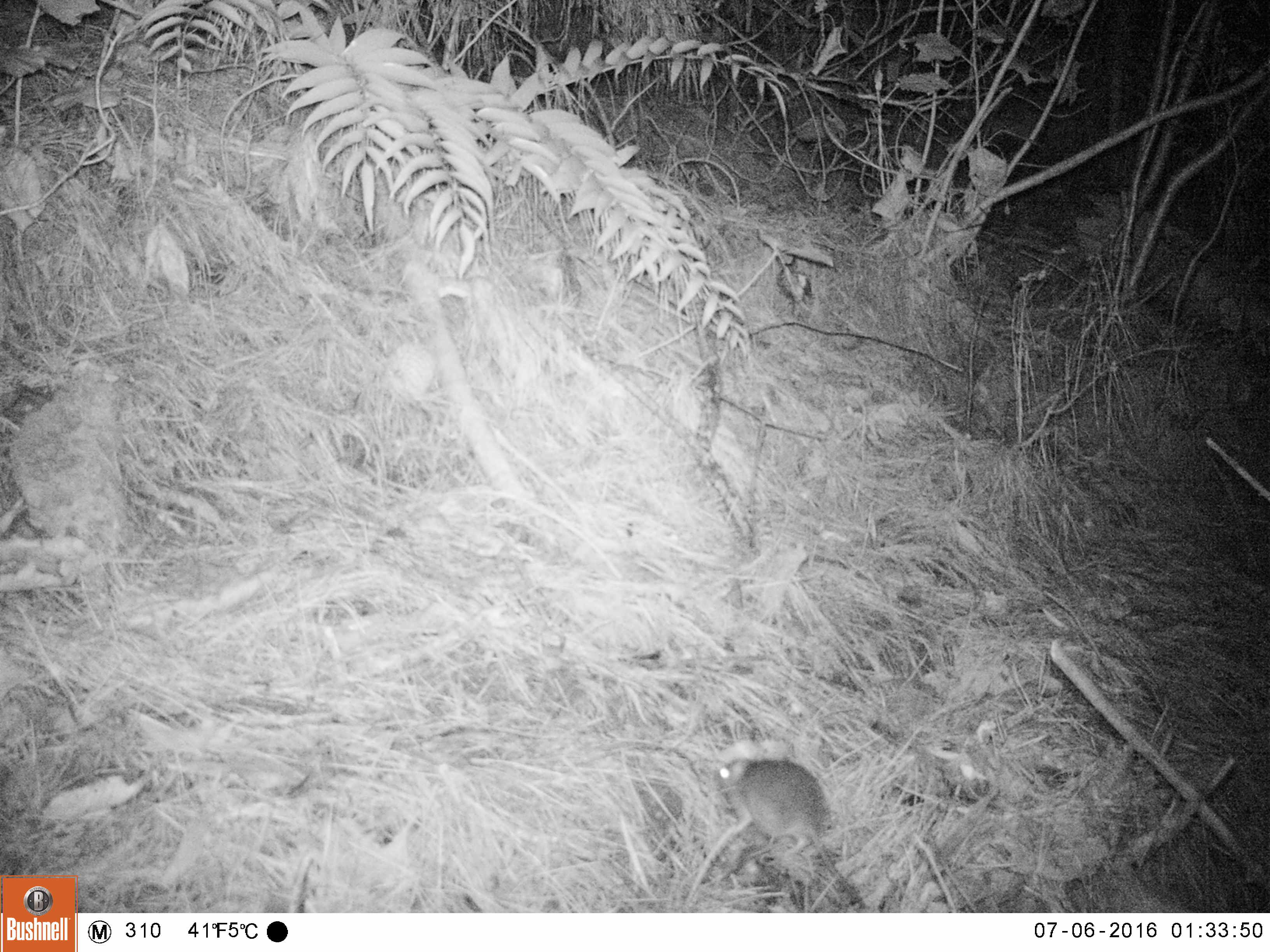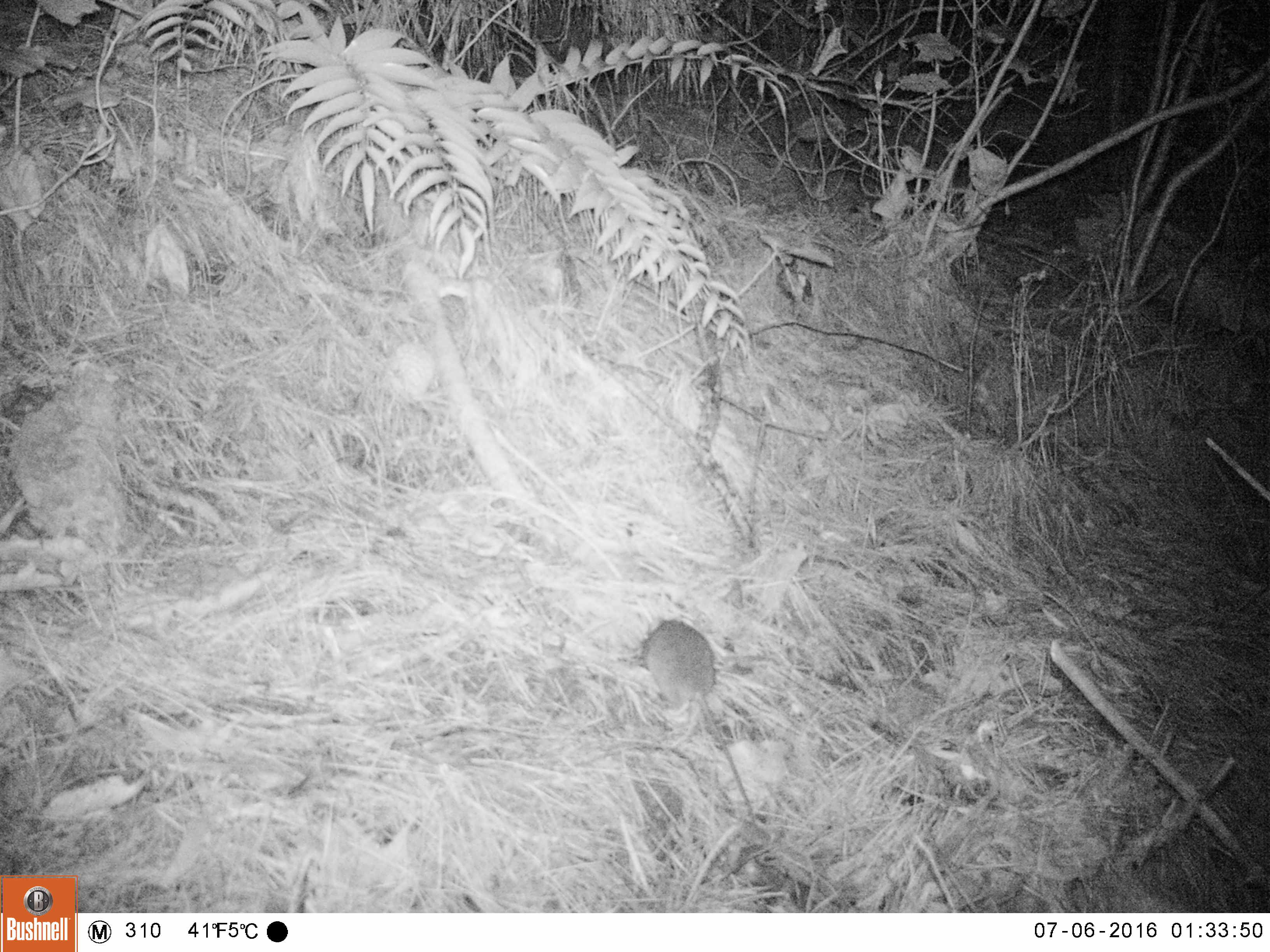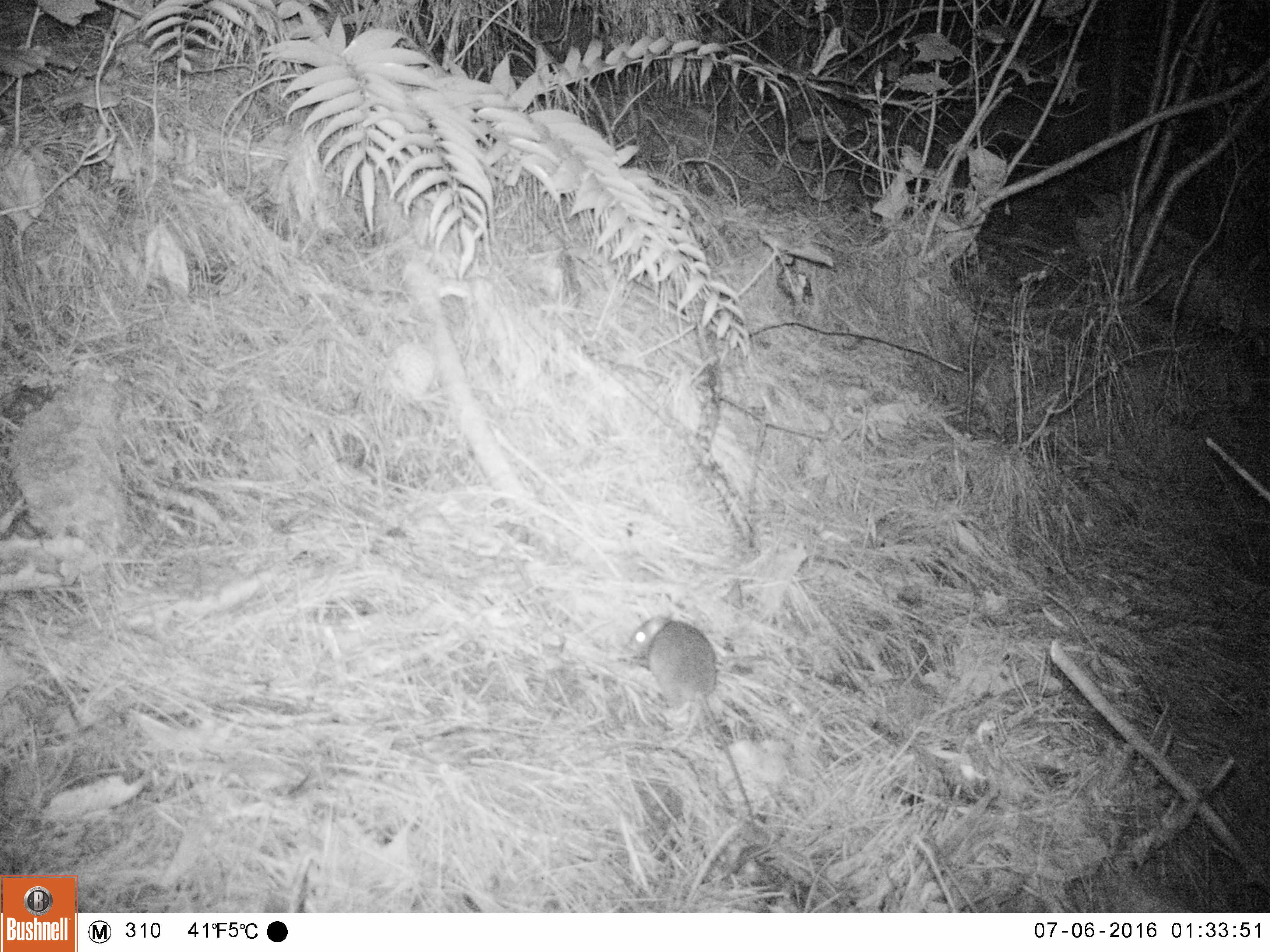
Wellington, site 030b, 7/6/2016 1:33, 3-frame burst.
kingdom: Animalia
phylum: Chordata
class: Mammalia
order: Rodentia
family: Muridae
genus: Rattus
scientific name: Rattus rattus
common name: ship rat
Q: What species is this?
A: Ship rat (Rattus rattus).